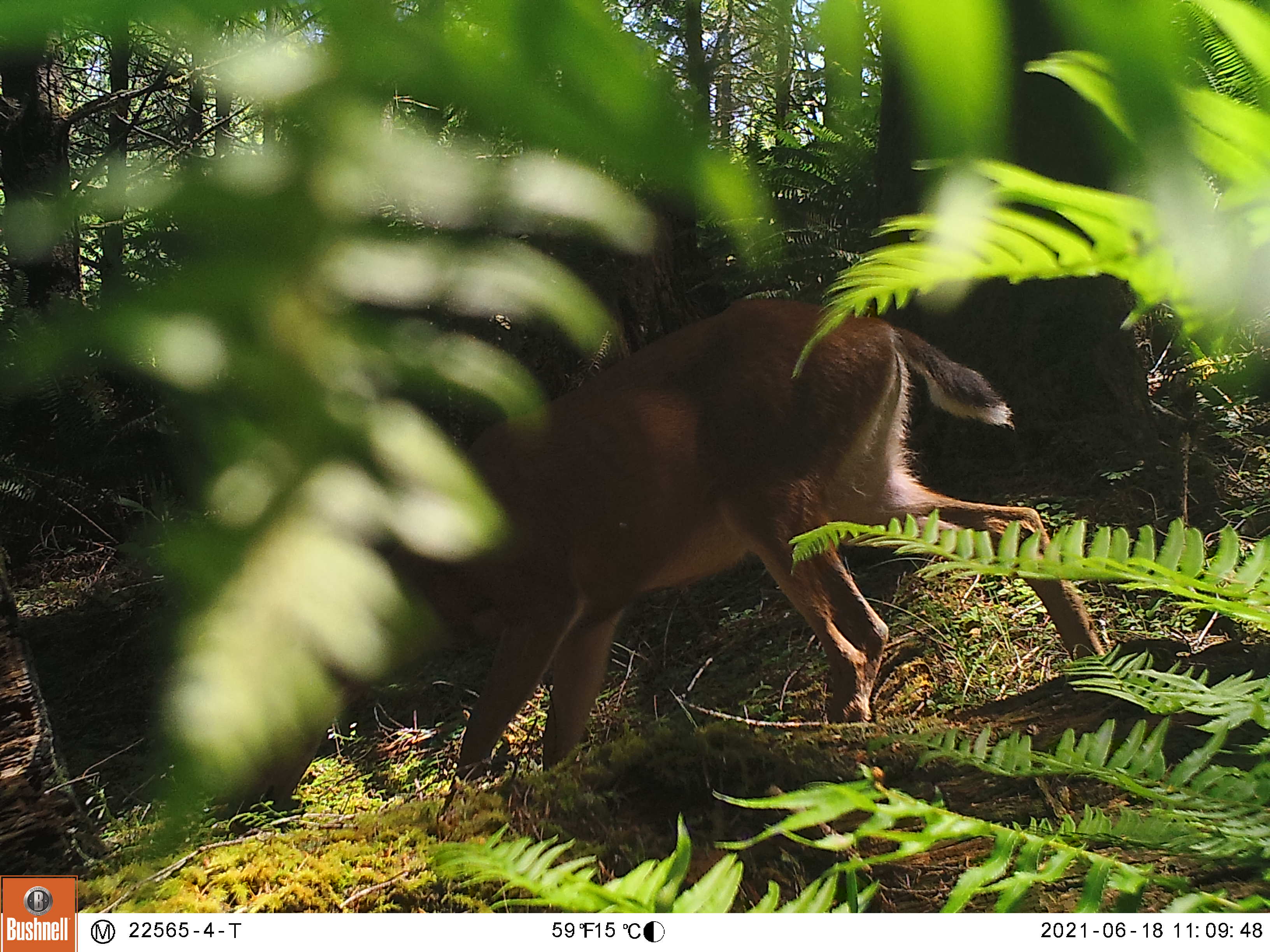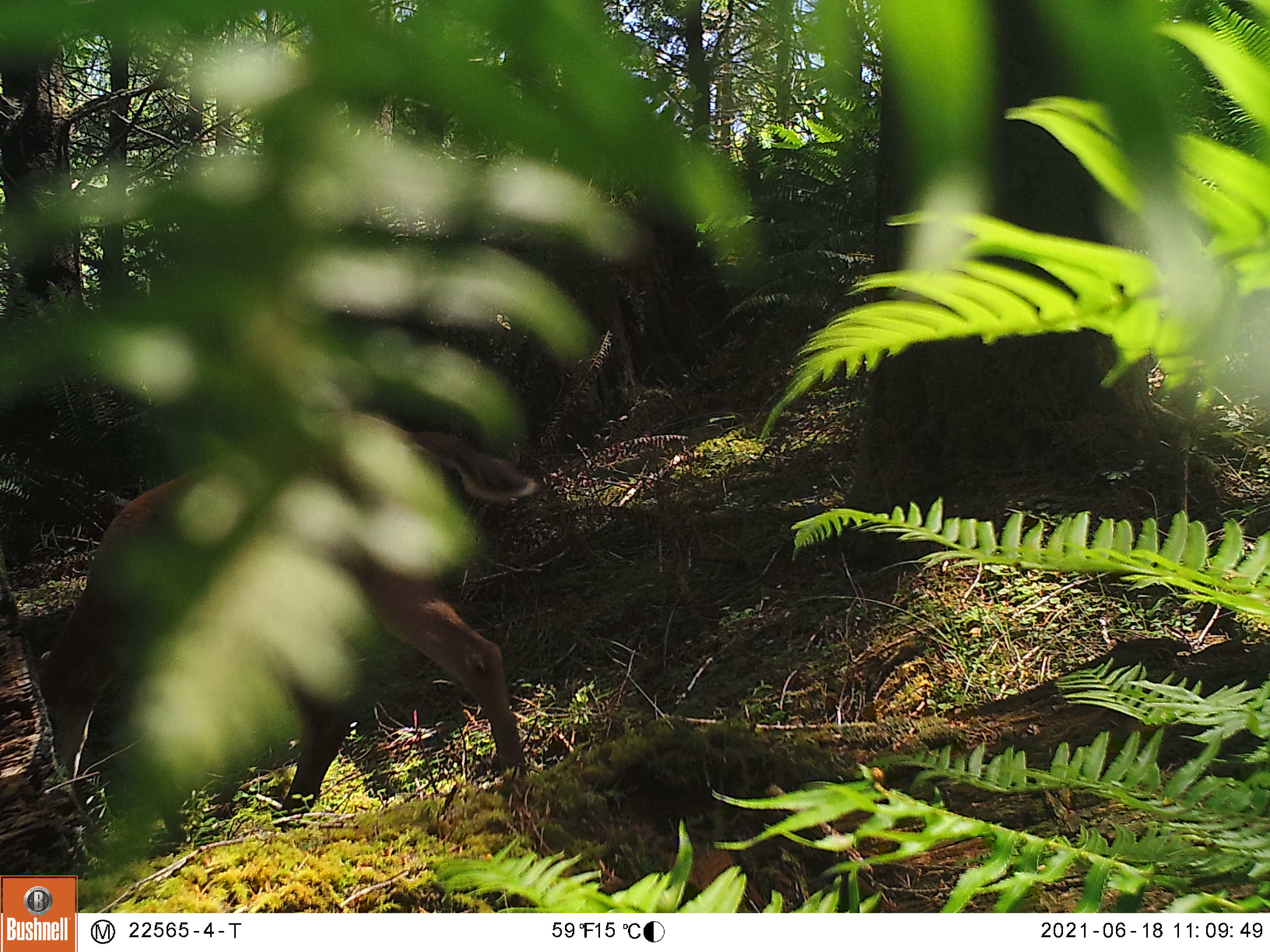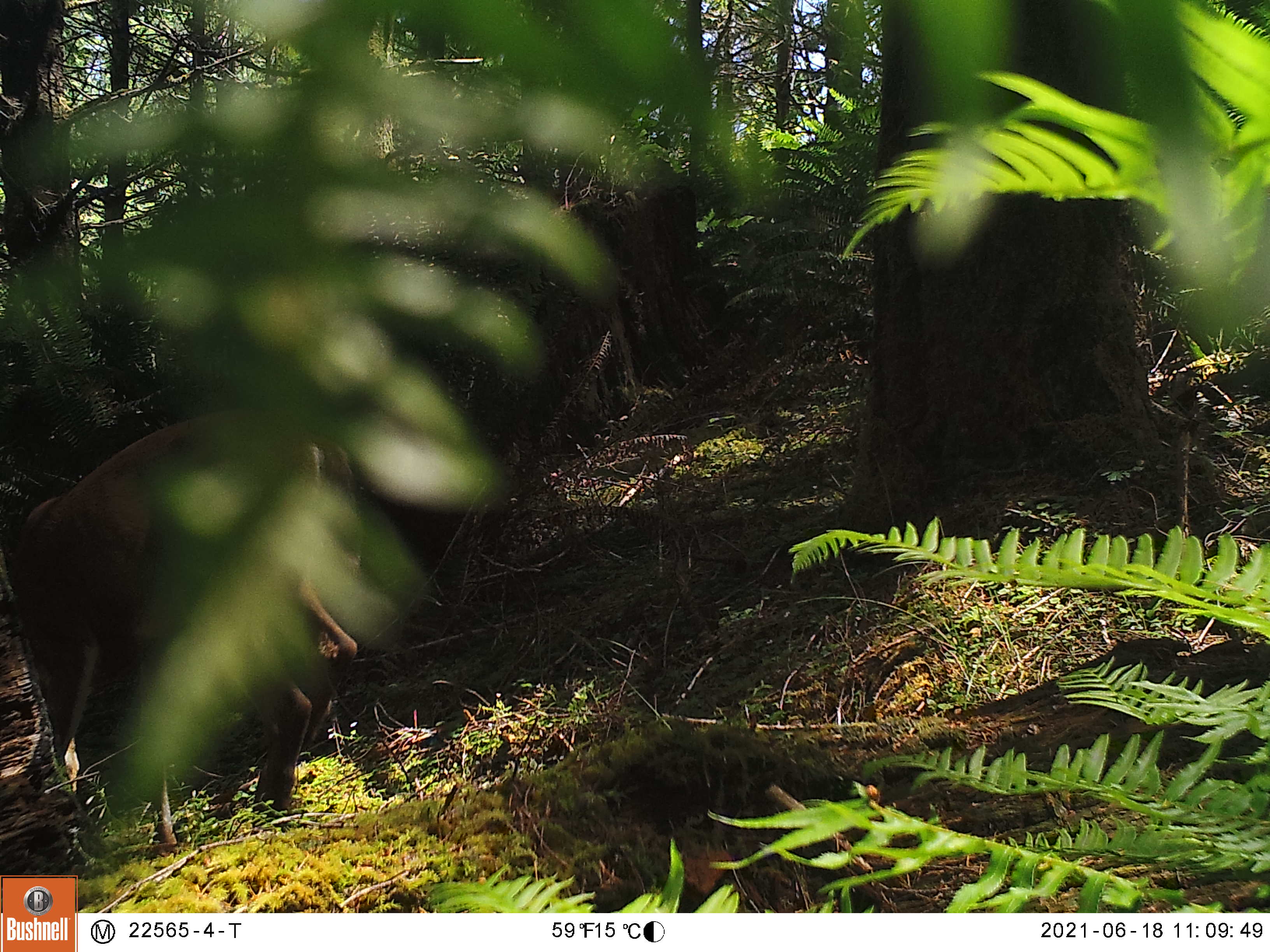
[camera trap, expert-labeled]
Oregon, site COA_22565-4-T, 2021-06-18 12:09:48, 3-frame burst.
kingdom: Animalia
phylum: Chordata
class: Mammalia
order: Artiodactyla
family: Cervidae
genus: Odocoileus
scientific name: Odocoileus hemionus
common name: black-tailed deer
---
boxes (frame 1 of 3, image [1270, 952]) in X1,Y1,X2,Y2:
black-tailed deer: 337,276,1075,793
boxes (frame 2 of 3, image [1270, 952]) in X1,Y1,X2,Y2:
black-tailed deer: 34,385,551,842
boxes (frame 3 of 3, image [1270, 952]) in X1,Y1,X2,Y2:
black-tailed deer: 0,394,382,845